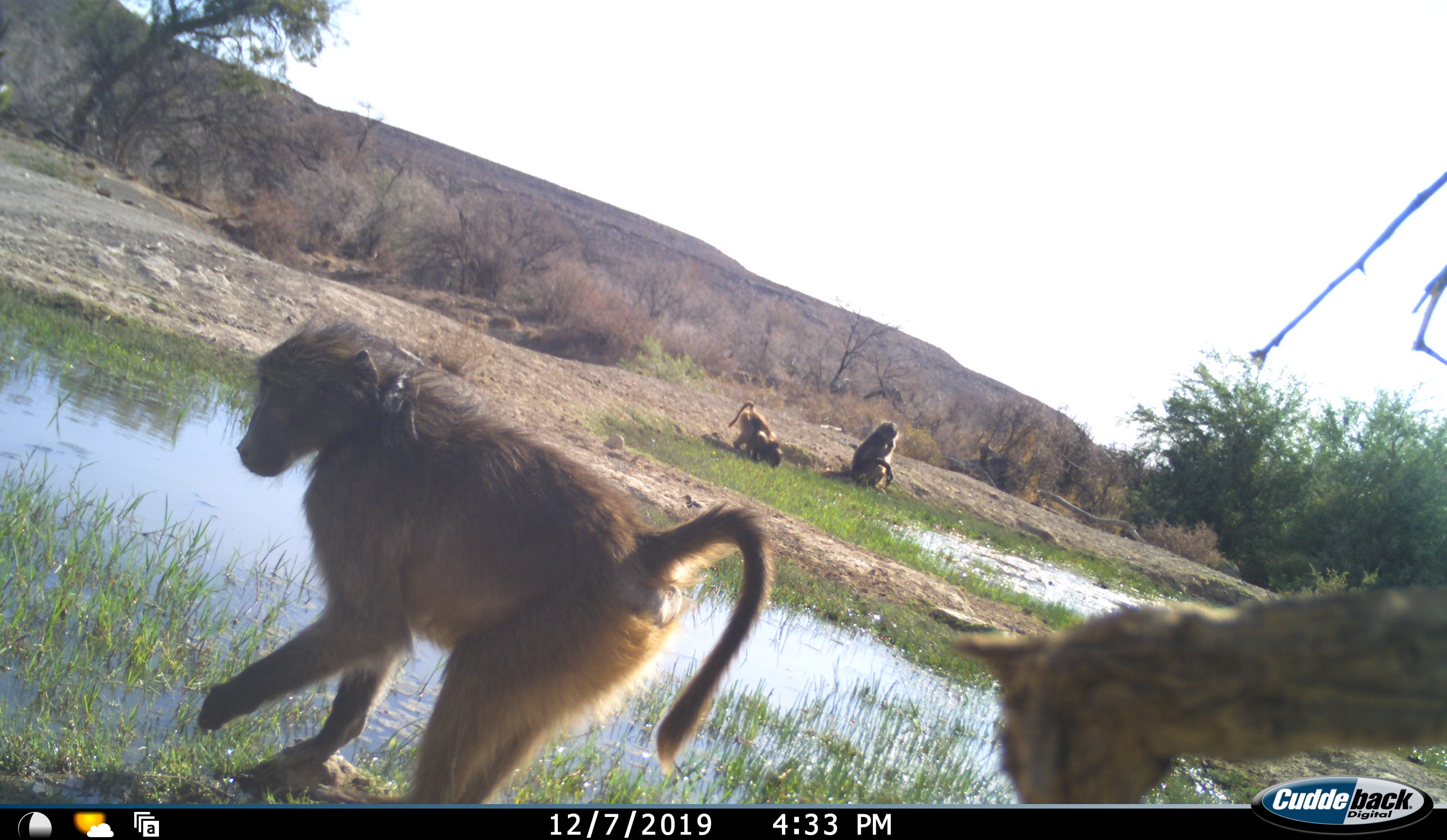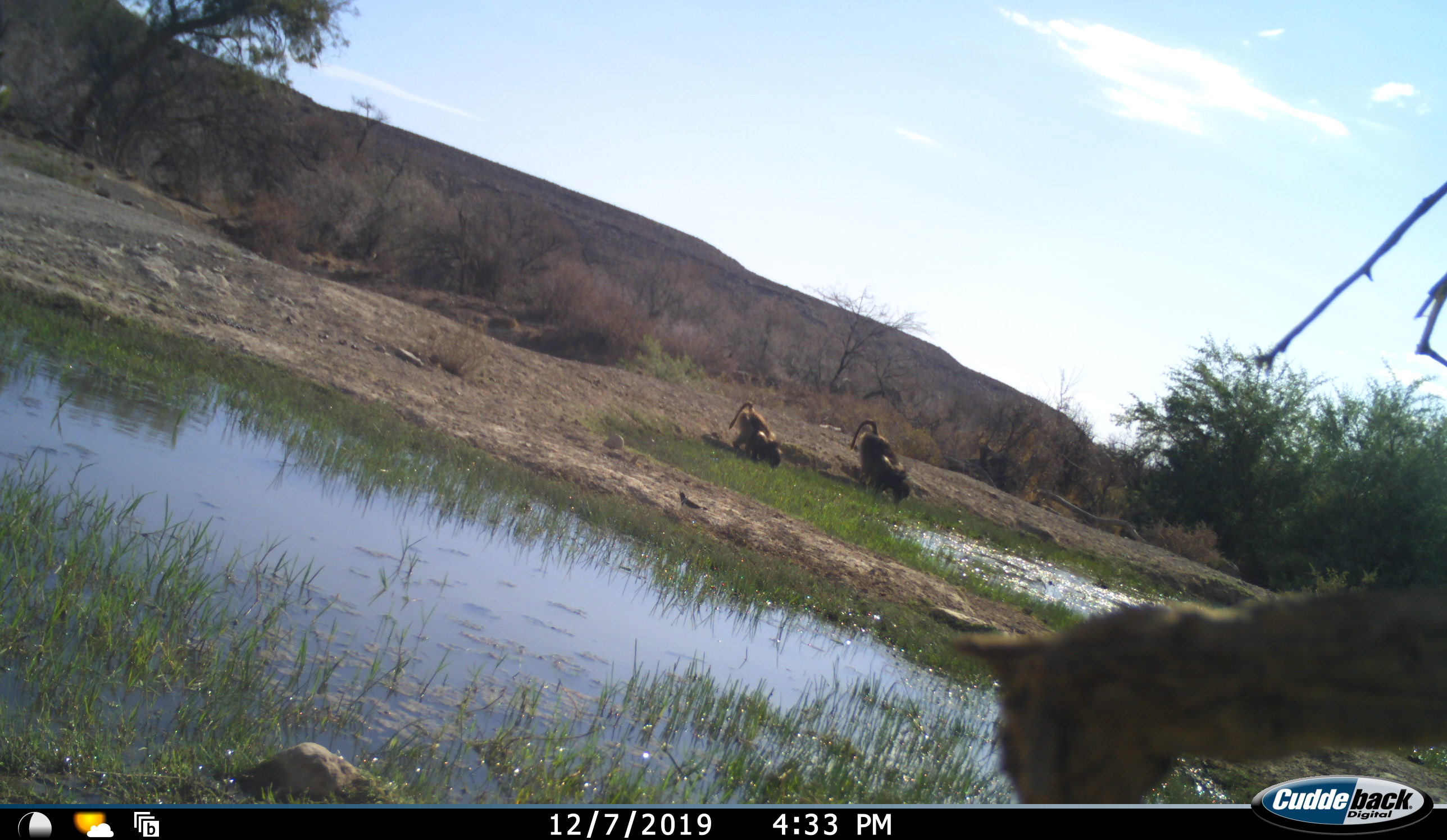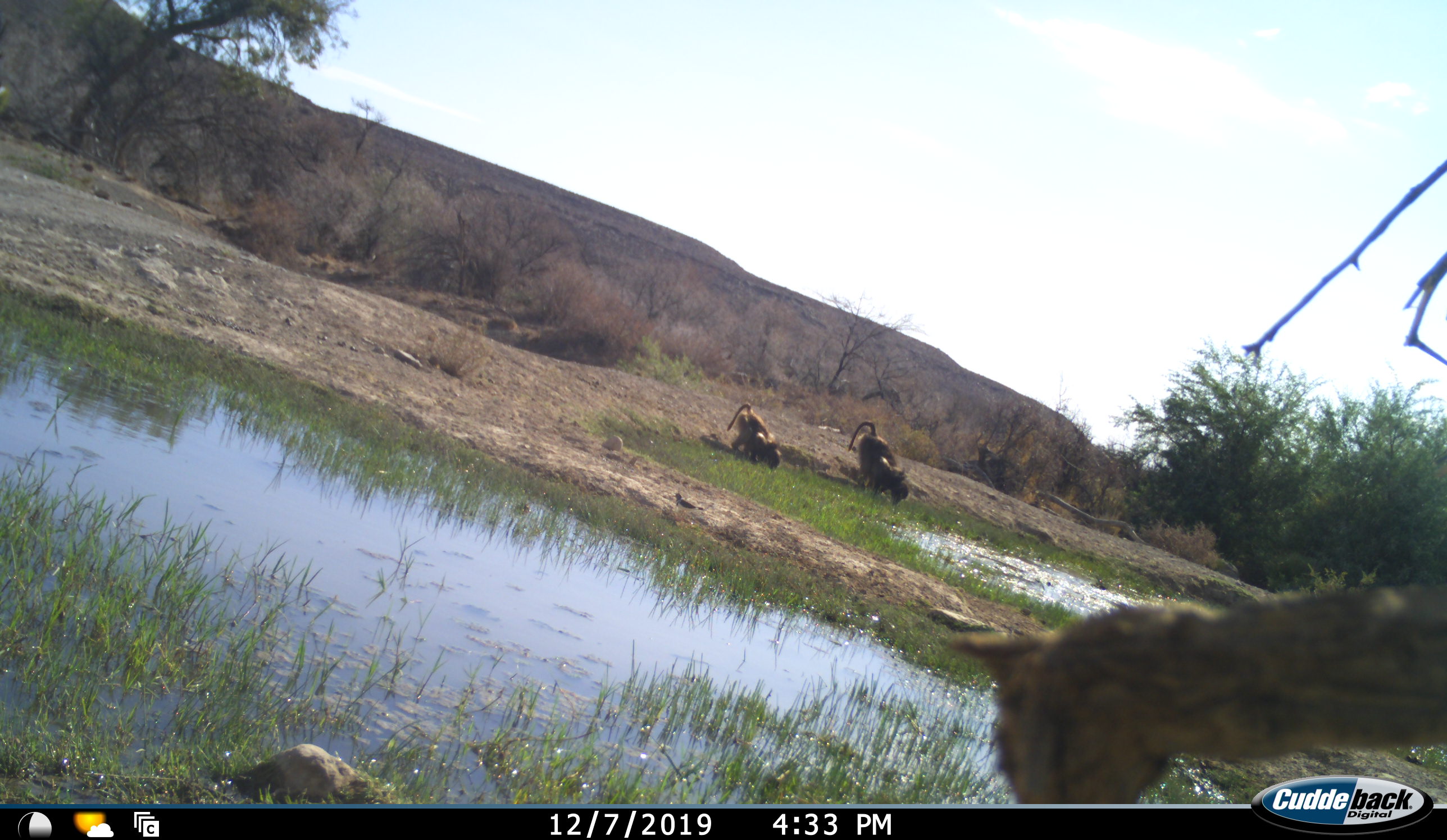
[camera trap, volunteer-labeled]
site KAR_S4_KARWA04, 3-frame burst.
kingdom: Animalia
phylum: Chordata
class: Mammalia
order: Primates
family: Cercopithecidae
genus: Papio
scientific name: Papio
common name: baboon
Baboon (Papio), count 3. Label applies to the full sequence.